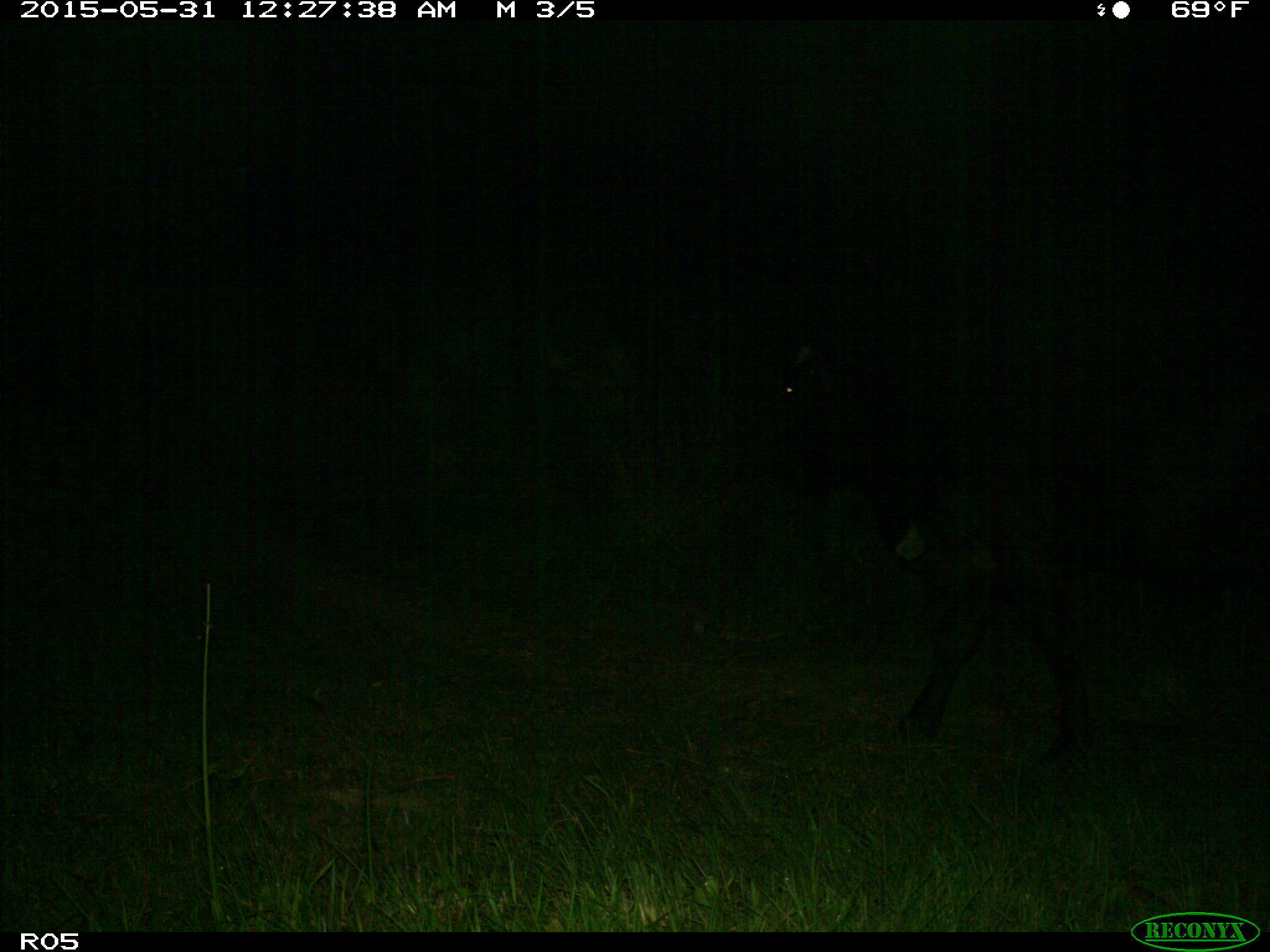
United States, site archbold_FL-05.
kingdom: Animalia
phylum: Chordata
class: Mammalia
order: Artiodactyla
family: Bovidae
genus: Bos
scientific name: Bos taurus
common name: domestic cow